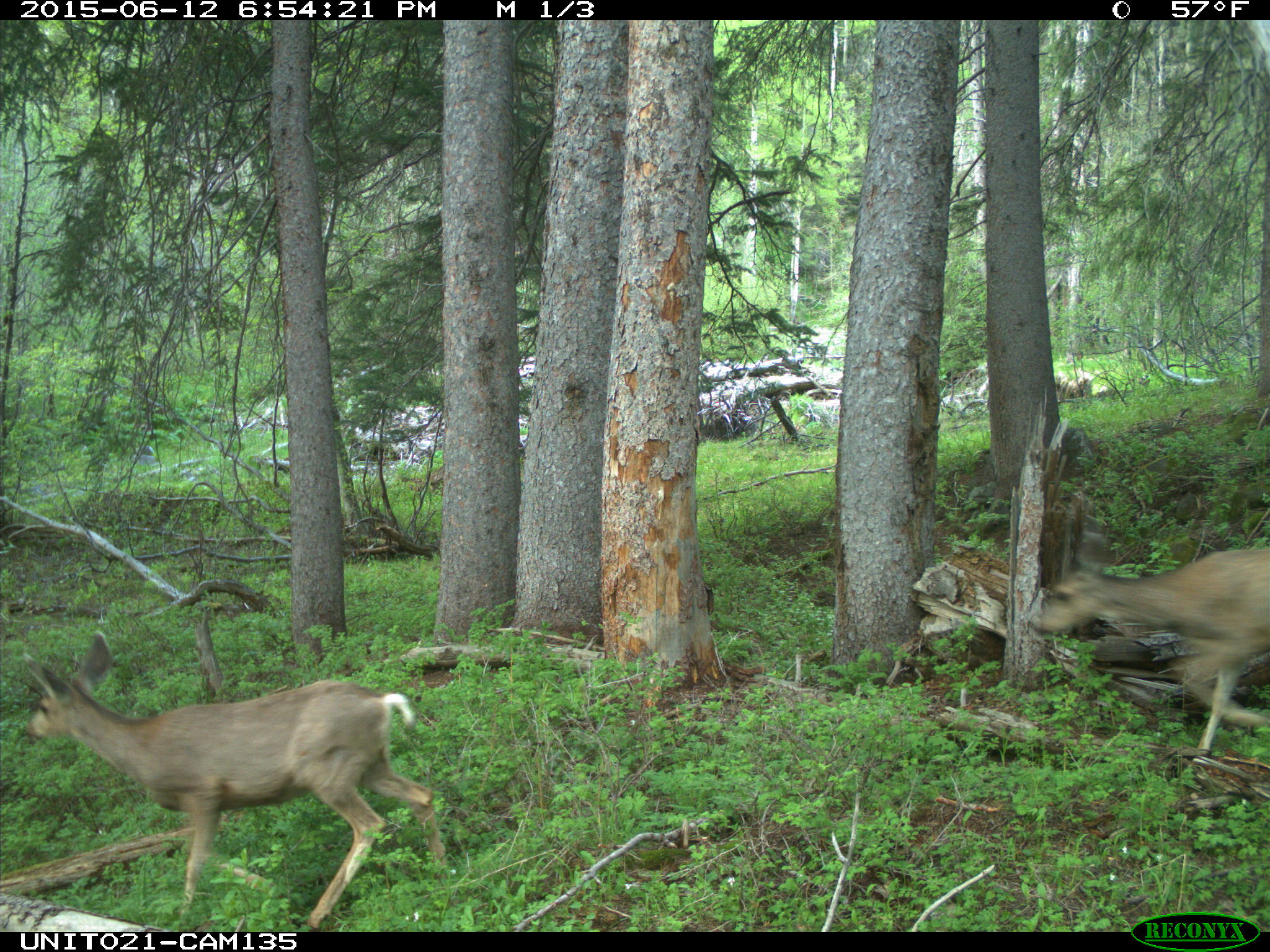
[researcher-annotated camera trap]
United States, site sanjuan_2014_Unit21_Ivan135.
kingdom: Animalia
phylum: Chordata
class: Mammalia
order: Artiodactyla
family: Cervidae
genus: Odocoileus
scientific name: Odocoileus hemionus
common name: mule deer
Odocoileus hemionus (mule deer).